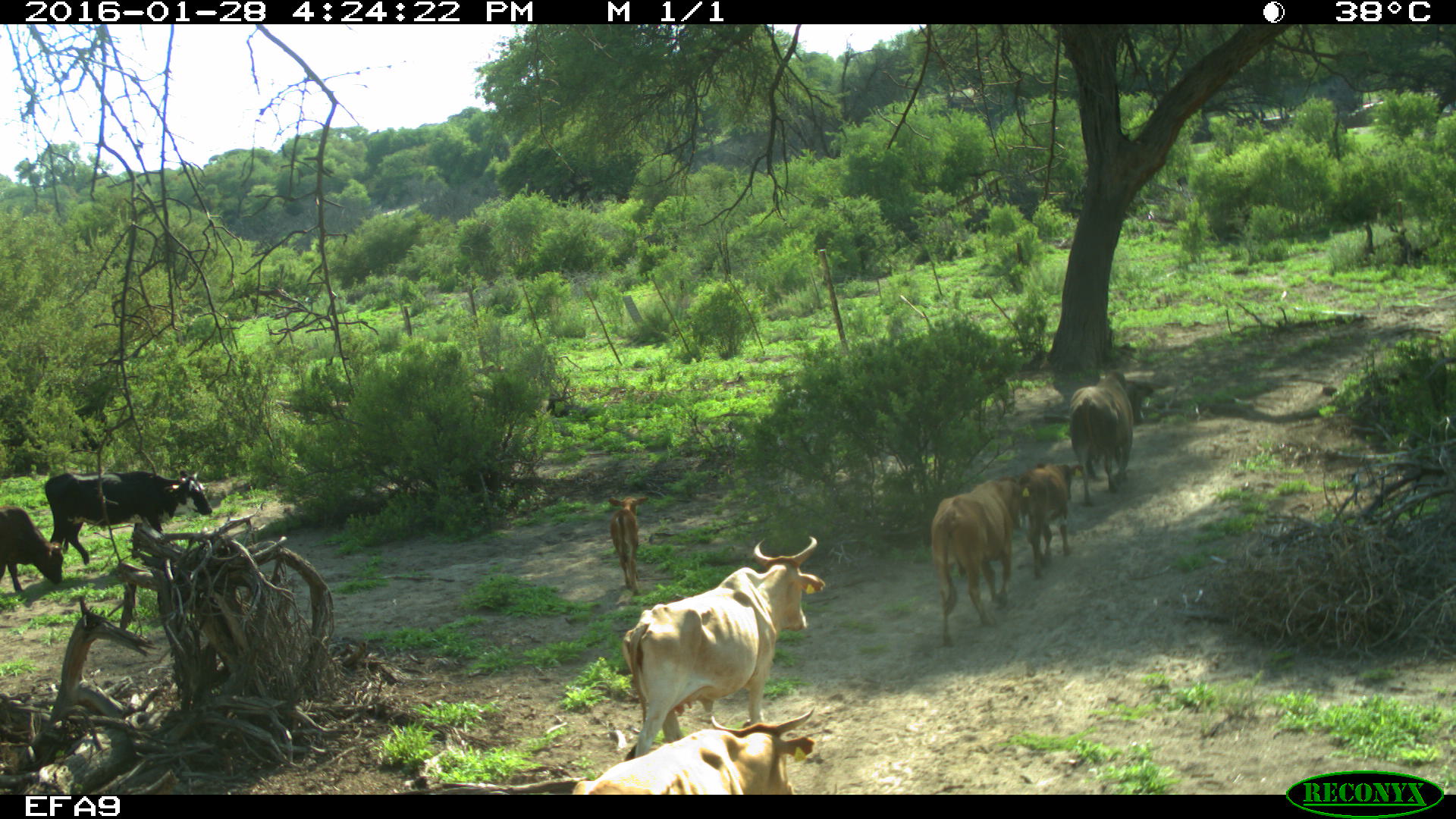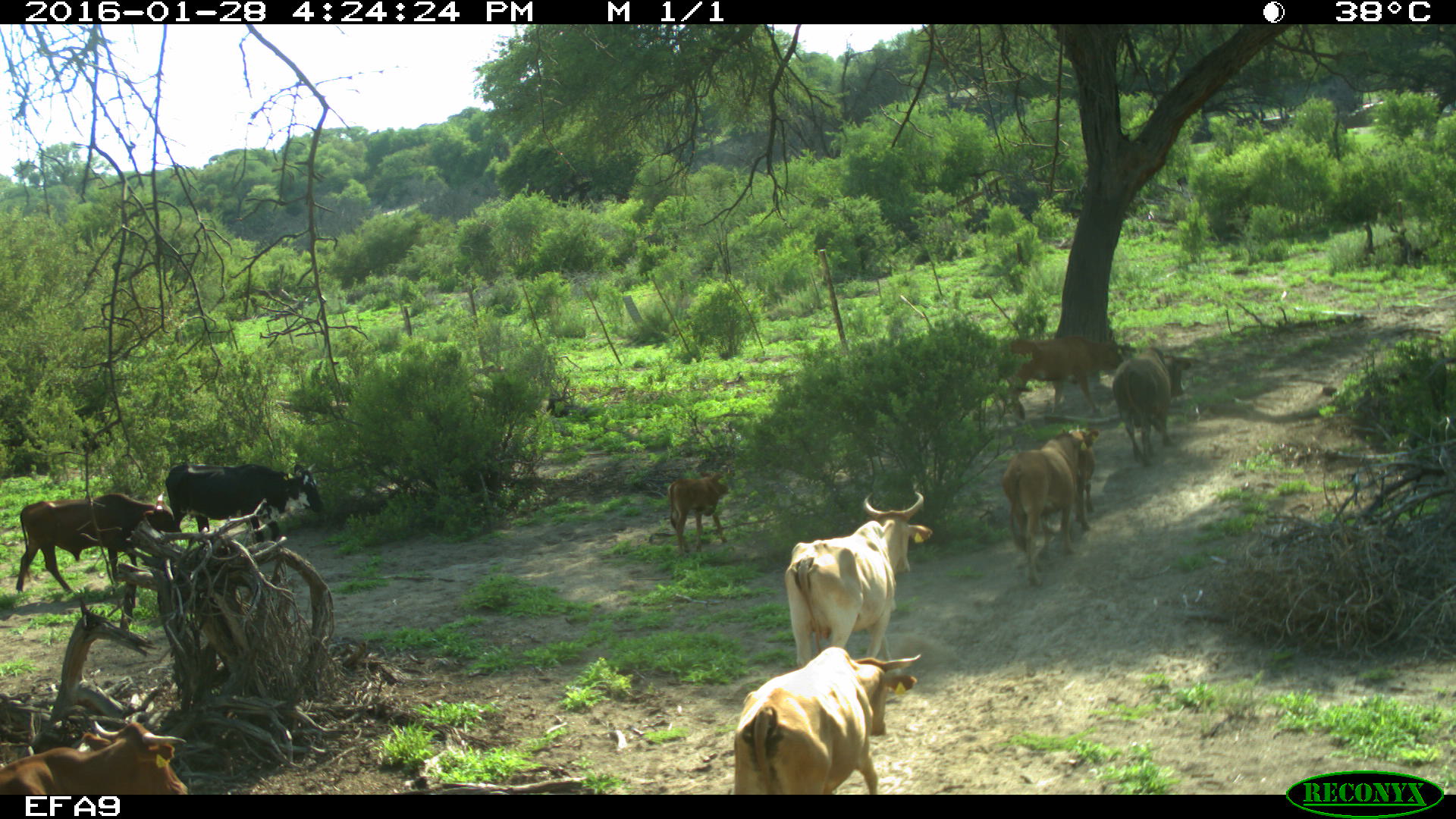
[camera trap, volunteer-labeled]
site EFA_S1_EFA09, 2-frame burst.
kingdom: Animalia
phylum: Chordata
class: Mammalia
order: Artiodactyla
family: Bovidae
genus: Bos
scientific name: Bos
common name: cattle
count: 9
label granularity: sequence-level